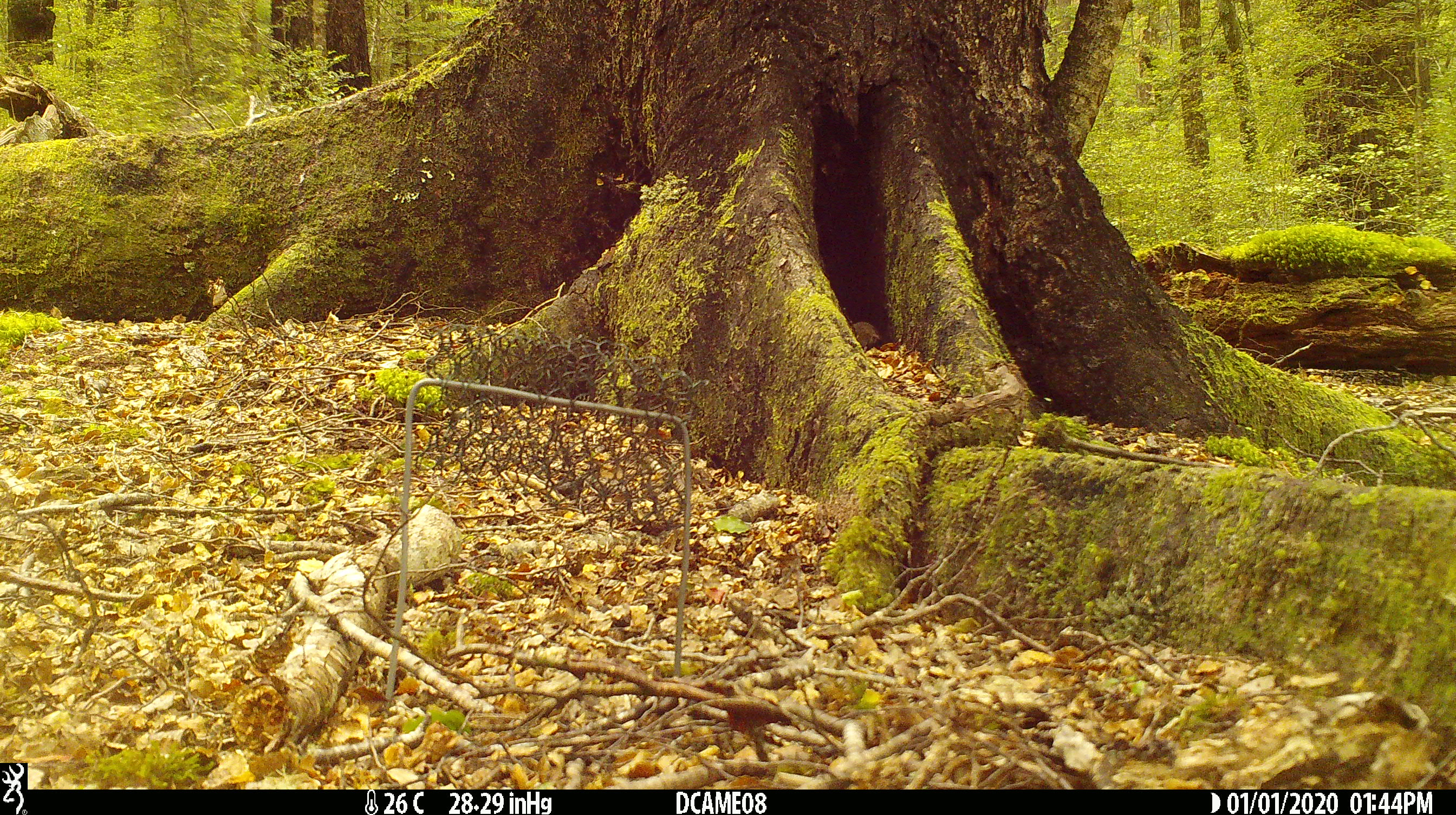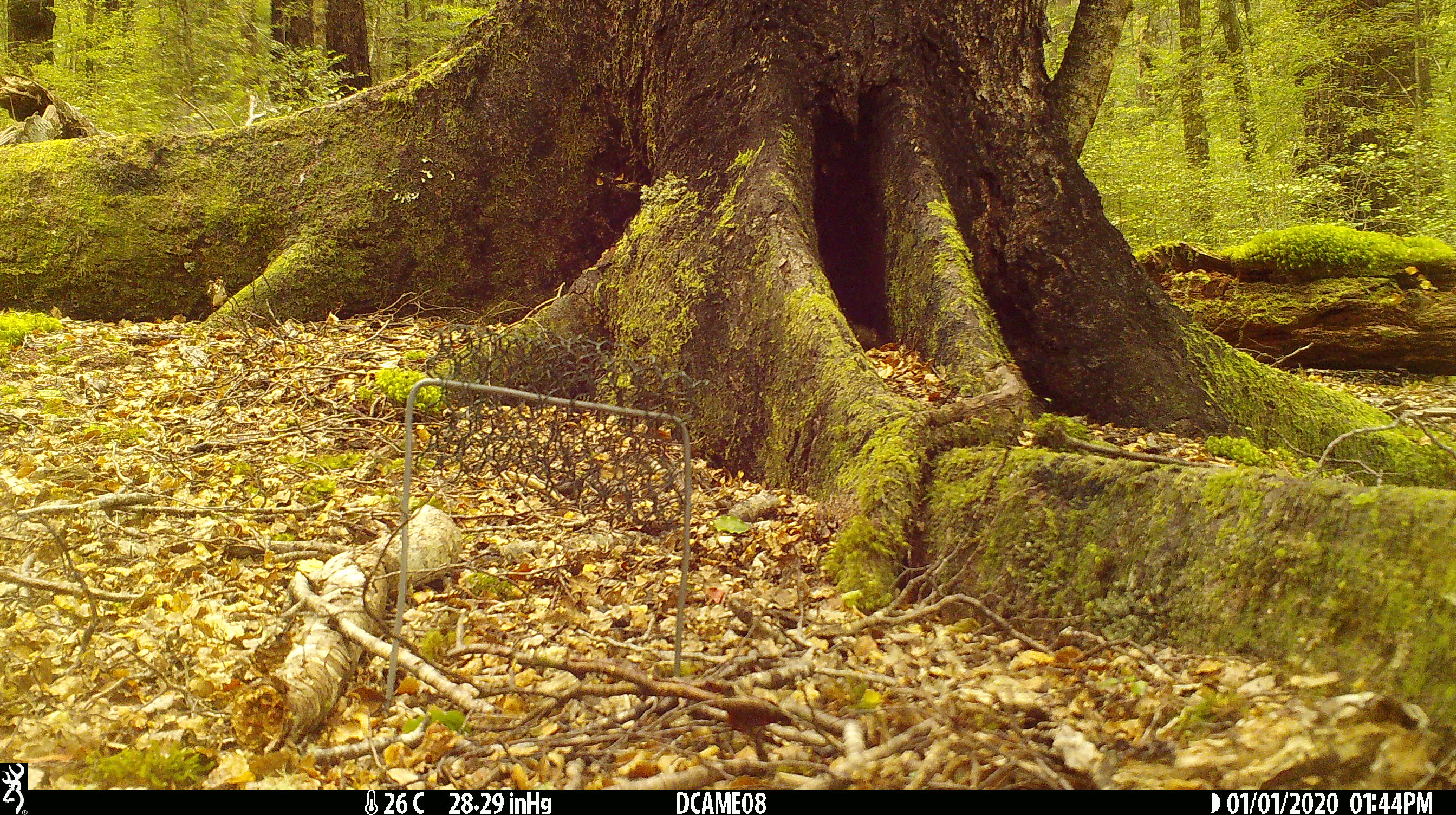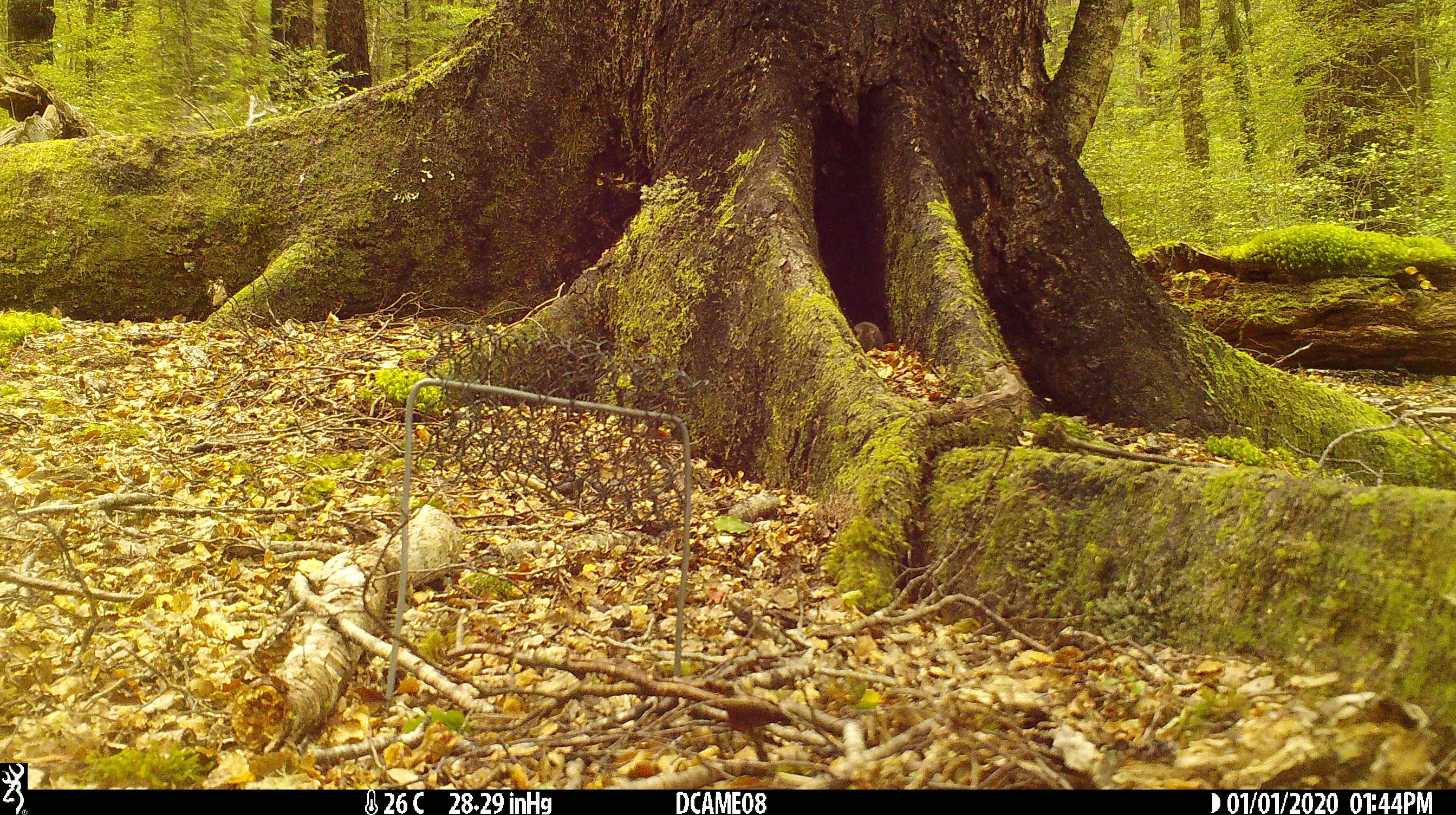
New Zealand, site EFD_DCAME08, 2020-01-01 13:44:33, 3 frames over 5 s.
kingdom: Animalia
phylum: Chordata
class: Mammalia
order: Rodentia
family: Muridae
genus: Mus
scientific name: Mus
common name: mouse